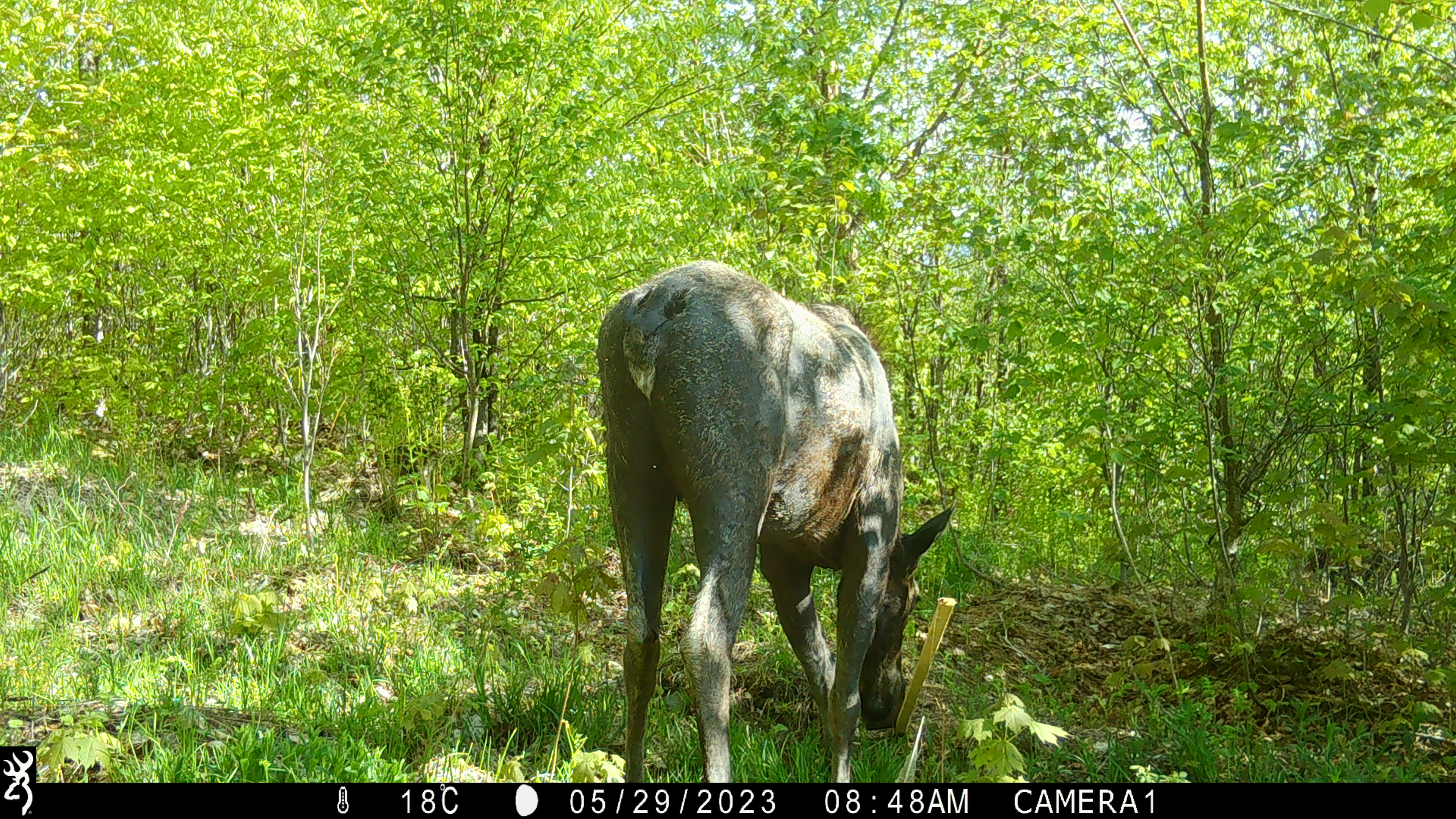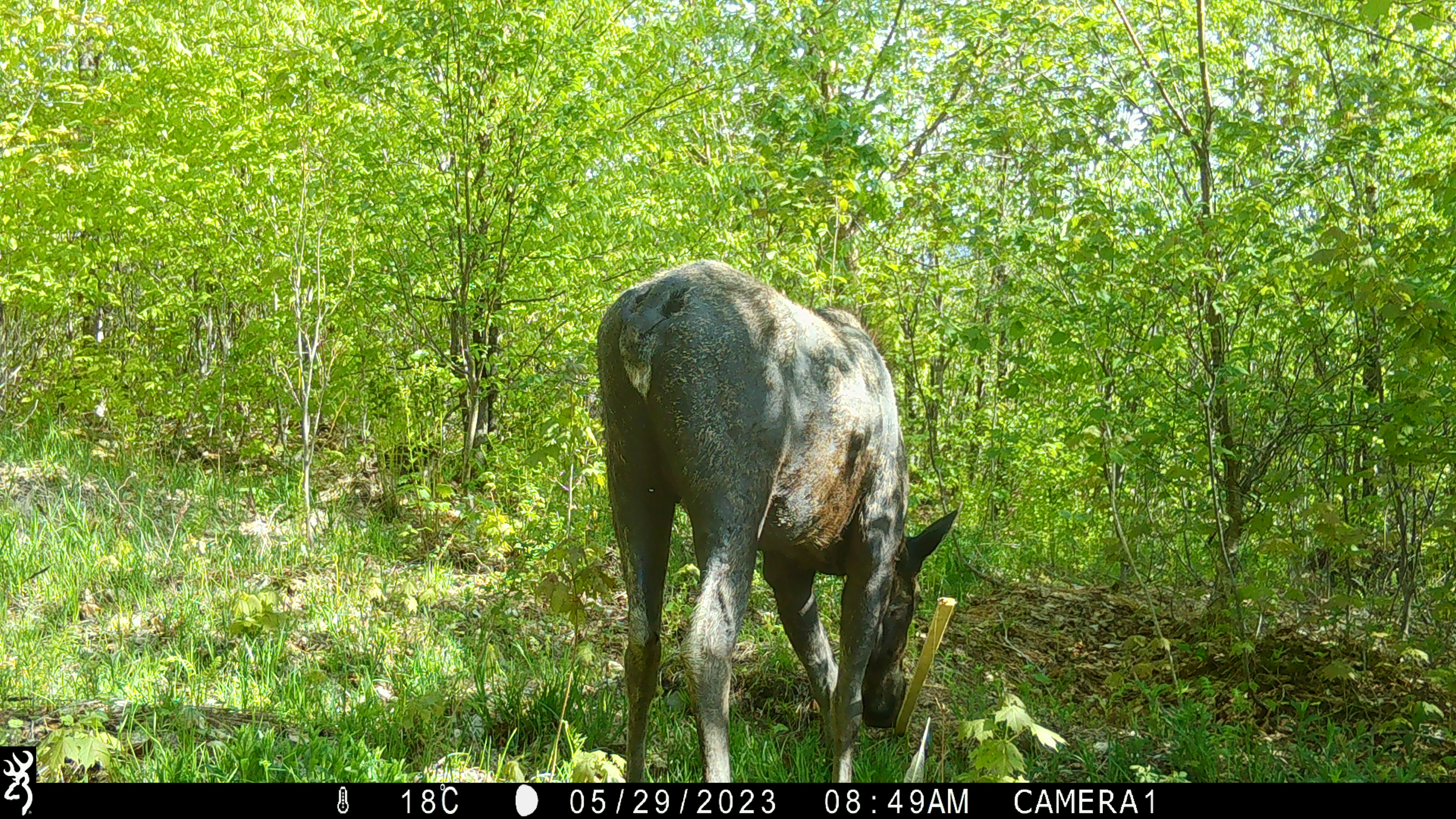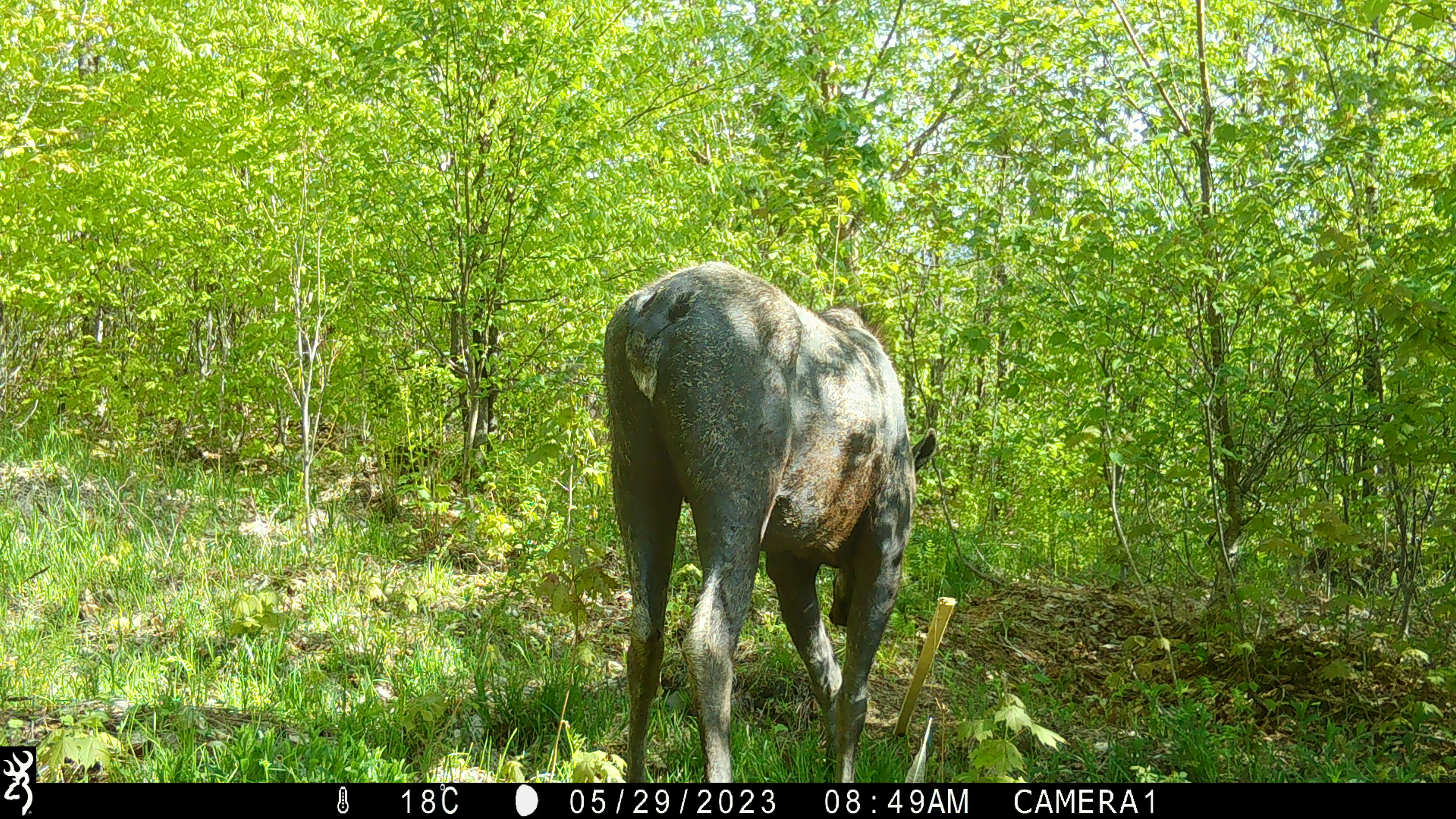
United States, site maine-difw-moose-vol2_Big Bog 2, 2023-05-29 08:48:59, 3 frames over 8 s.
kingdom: Animalia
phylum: Chordata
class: Mammalia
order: Artiodactyla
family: Cervidae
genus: Alces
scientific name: Alces alces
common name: moose